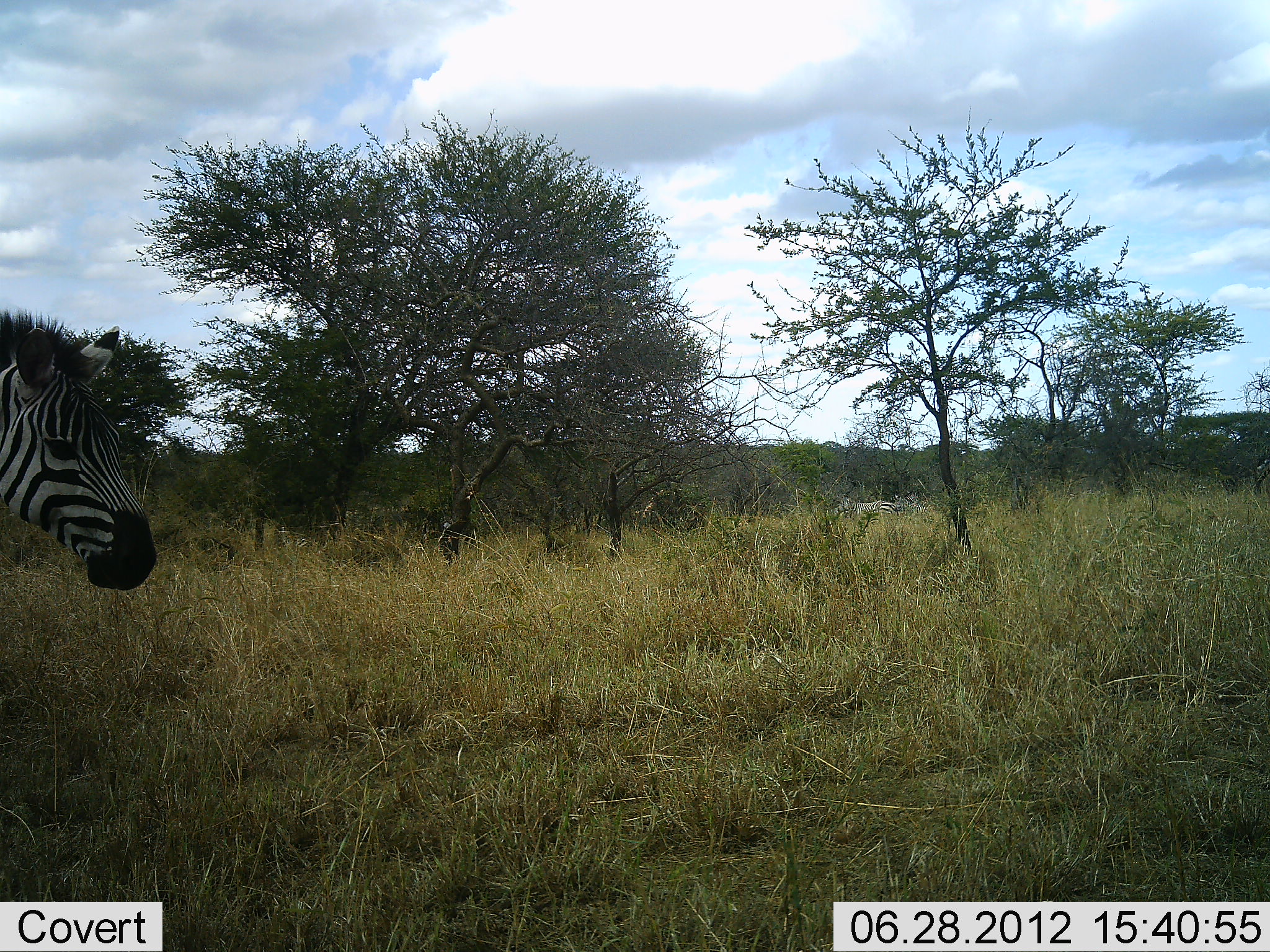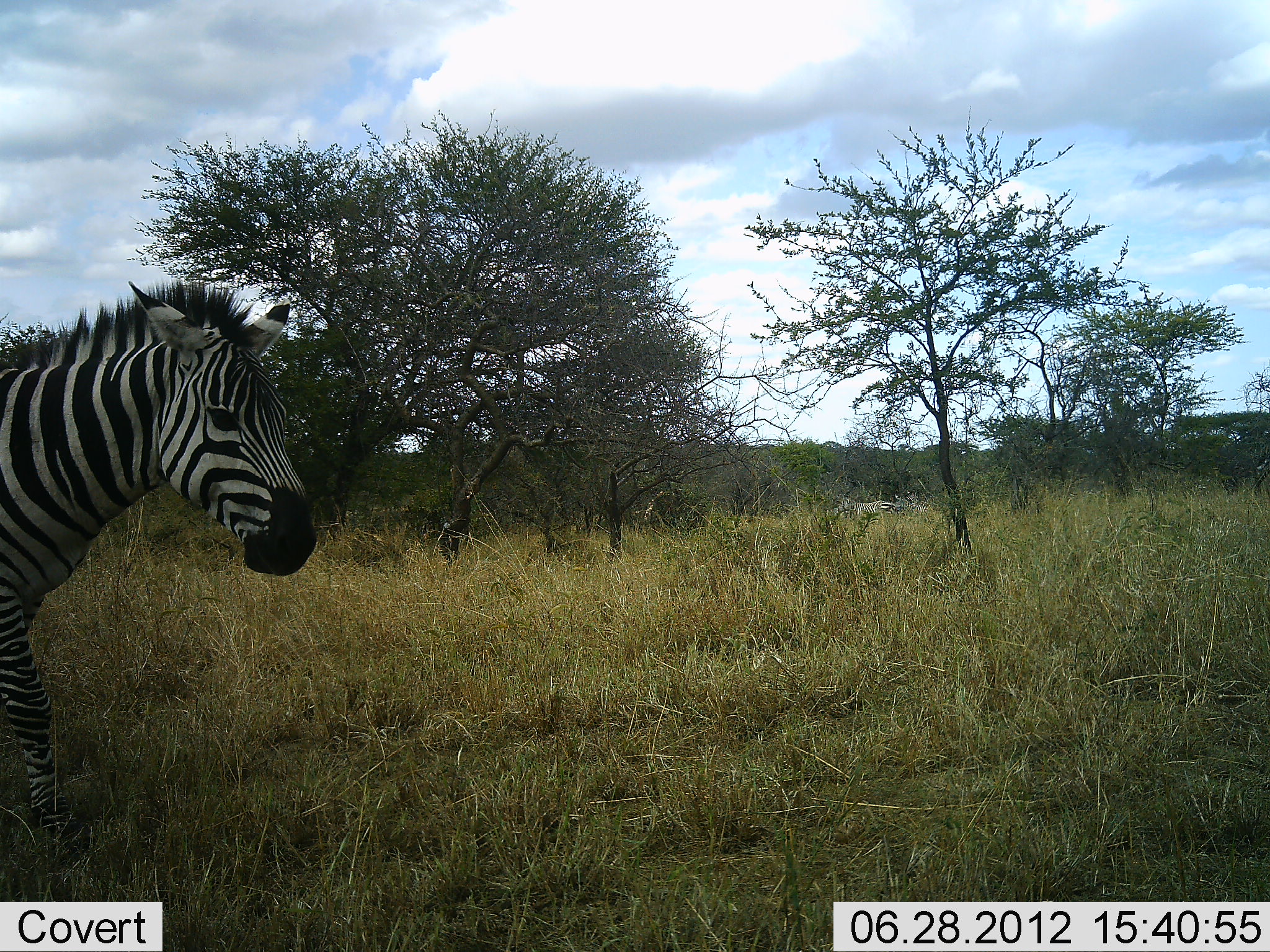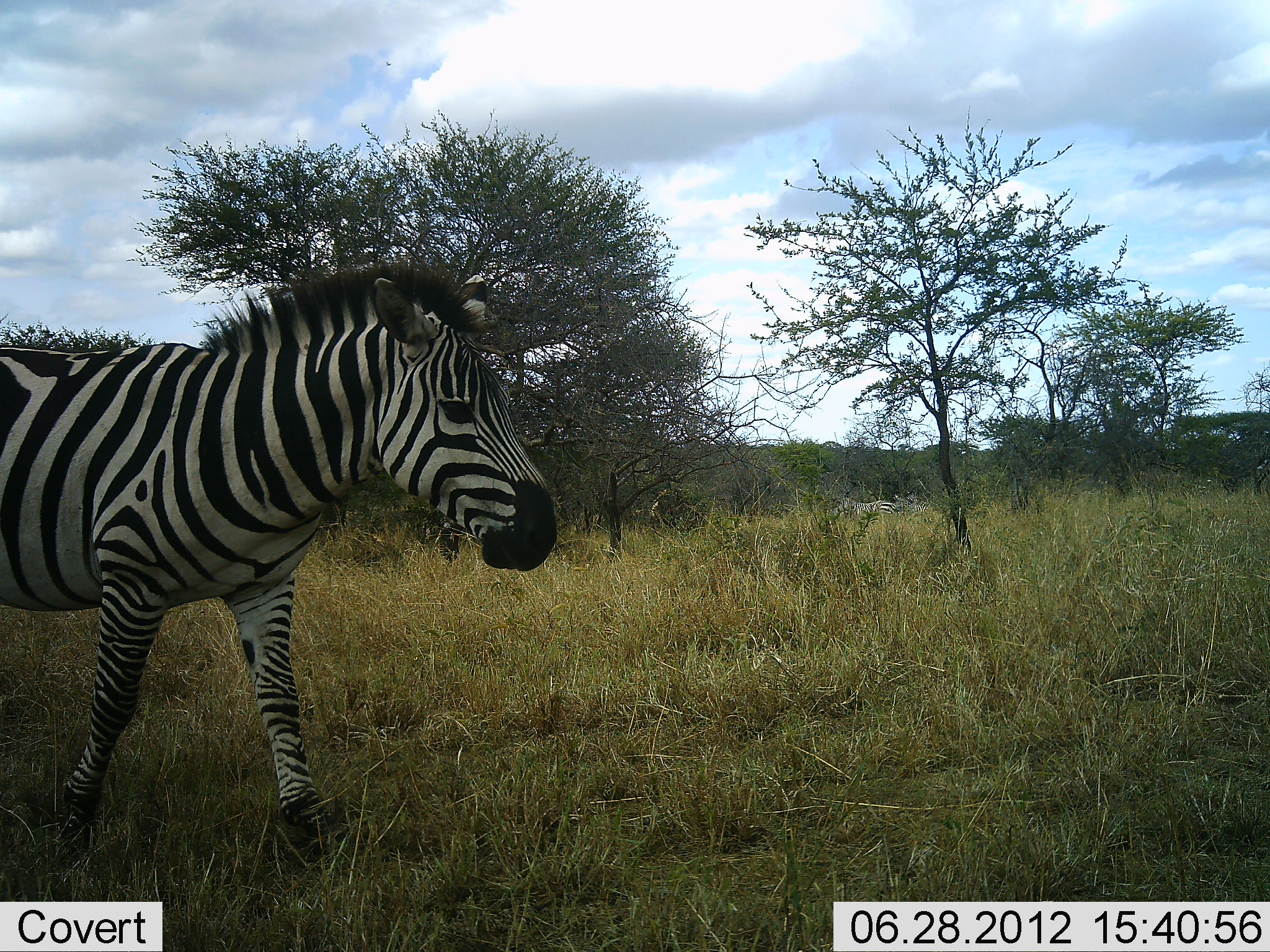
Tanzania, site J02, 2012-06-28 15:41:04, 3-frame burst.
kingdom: Animalia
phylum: Chordata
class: Mammalia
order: Perissodactyla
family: Equidae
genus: Equus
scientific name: Equus quagga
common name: plains zebra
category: zebra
Zebra (plains zebra) (Equus quagga), count 1. Behavior (volunteer vote fractions): standing 40%, resting 0%, moving 90%, interacting 0%. Young present (vote fraction): 0%. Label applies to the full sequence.